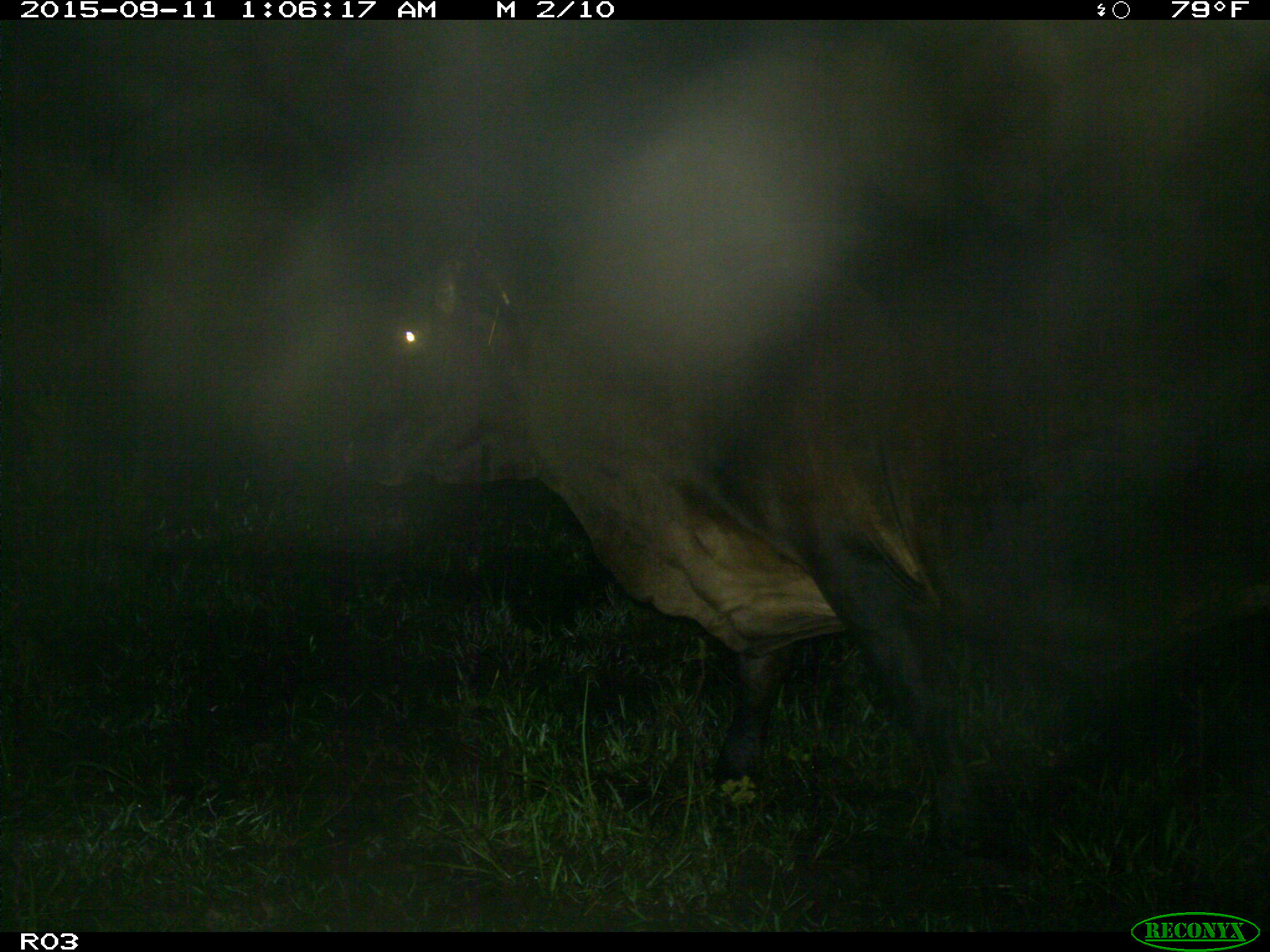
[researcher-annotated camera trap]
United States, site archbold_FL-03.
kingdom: Animalia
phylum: Chordata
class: Mammalia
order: Artiodactyla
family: Bovidae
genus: Bos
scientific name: Bos taurus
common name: domestic cow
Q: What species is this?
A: Bos taurus (domestic cow).